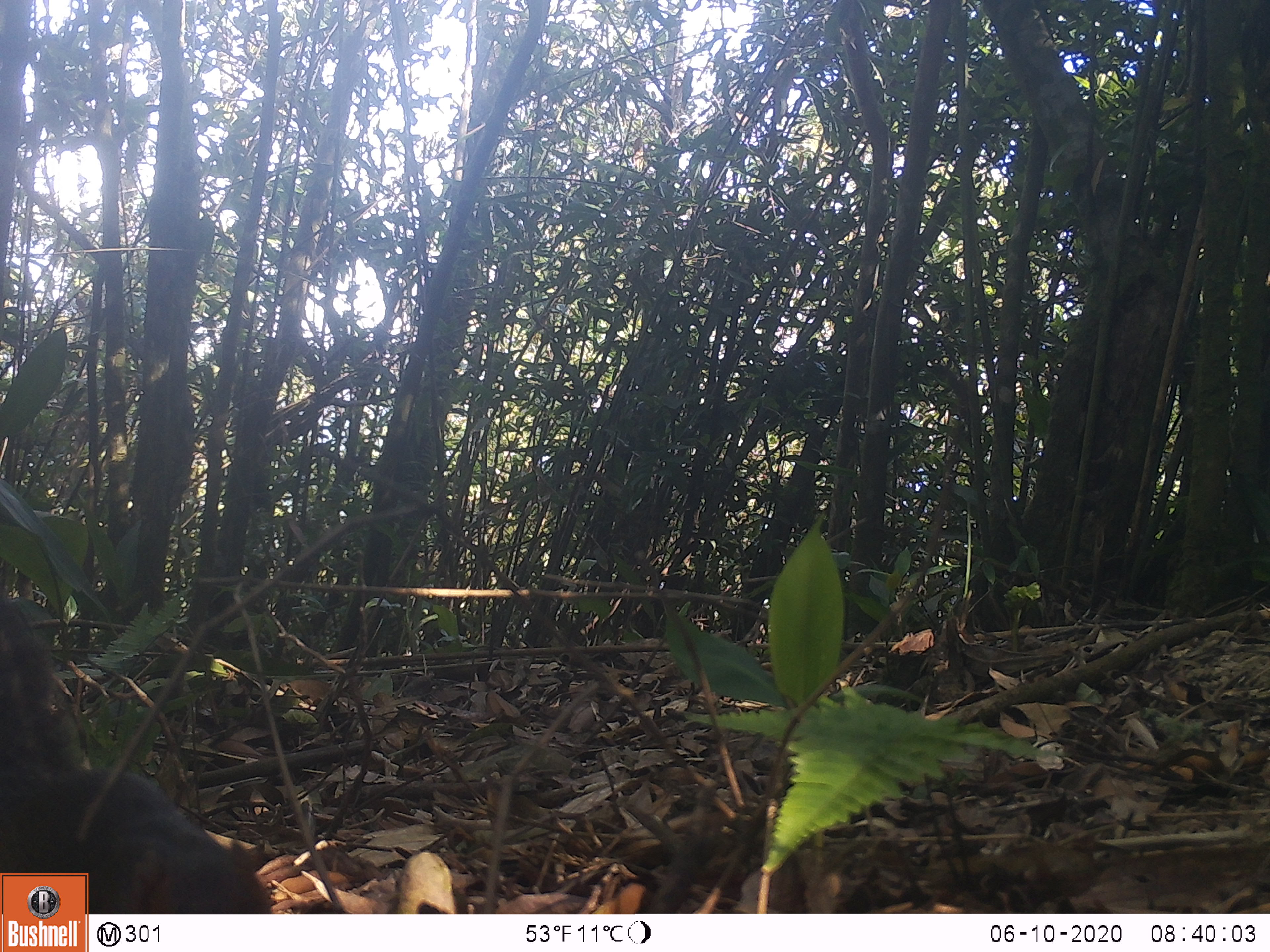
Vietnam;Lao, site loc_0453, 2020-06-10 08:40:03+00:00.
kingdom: Animalia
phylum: Chordata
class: Mammalia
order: Rodentia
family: Sciuridae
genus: Dremomys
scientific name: Dremomys rufigenis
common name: red-cheeked squirrel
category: red cheeked squirrel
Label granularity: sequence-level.